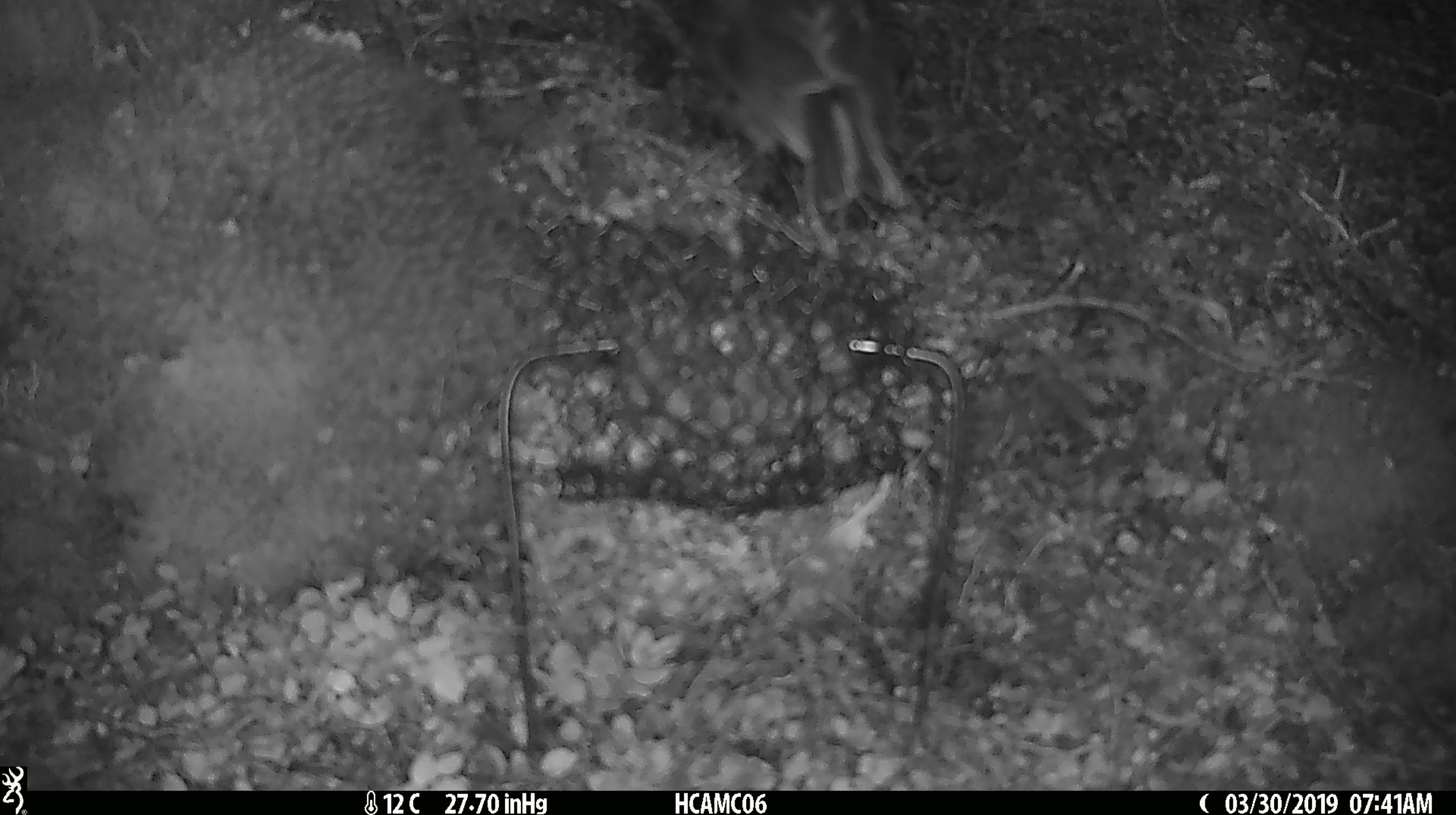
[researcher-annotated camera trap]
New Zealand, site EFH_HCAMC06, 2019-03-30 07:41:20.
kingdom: Animalia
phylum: Chordata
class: Aves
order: Passeriformes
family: Acanthisittidae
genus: Acanthisitta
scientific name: Acanthisitta chloris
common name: rifleman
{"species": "rifleman (Acanthisitta chloris)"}